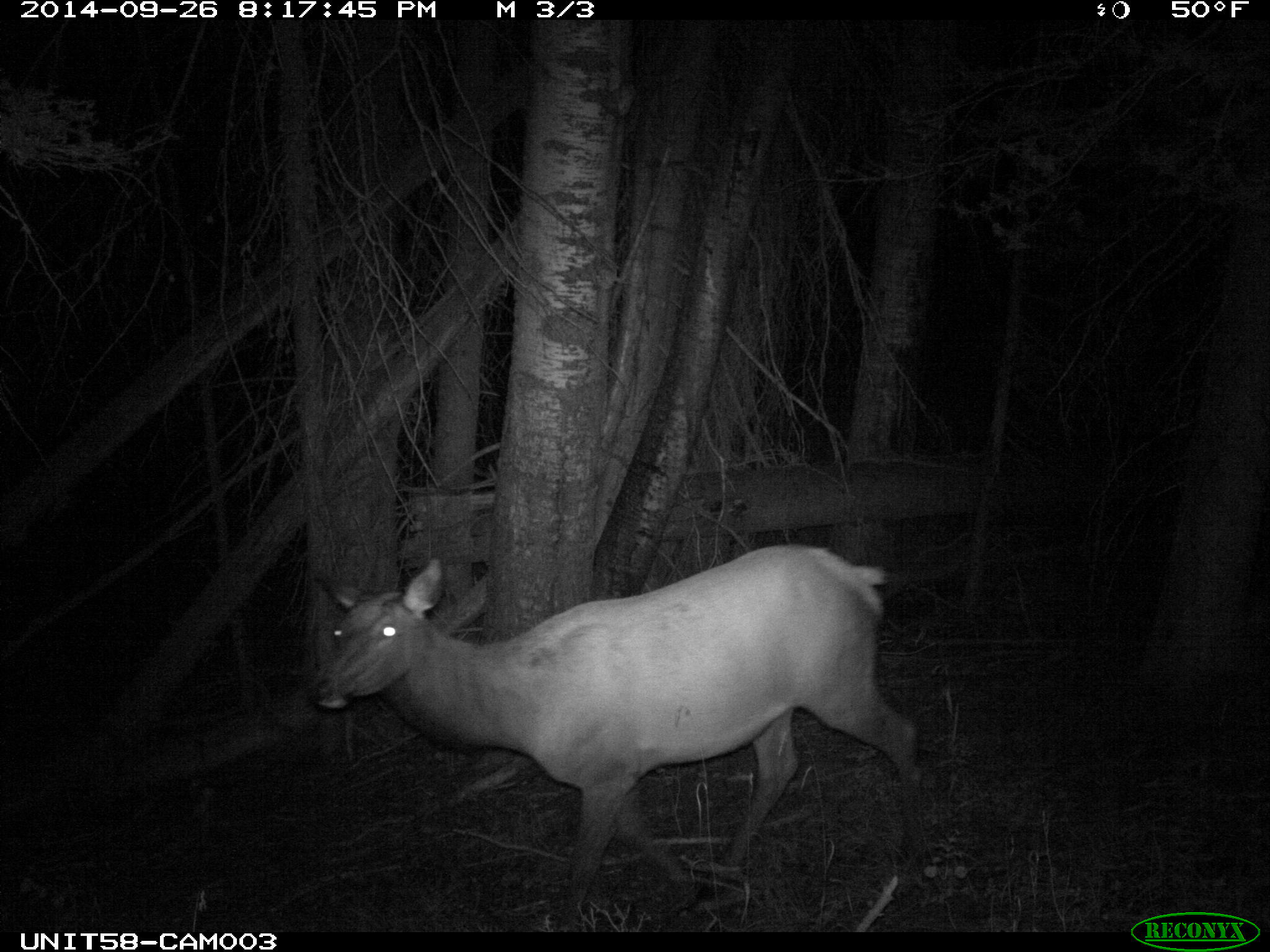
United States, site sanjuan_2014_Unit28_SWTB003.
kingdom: Animalia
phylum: Chordata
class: Mammalia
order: Artiodactyla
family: Cervidae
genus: Cervus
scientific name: Cervus elaphus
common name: red deer